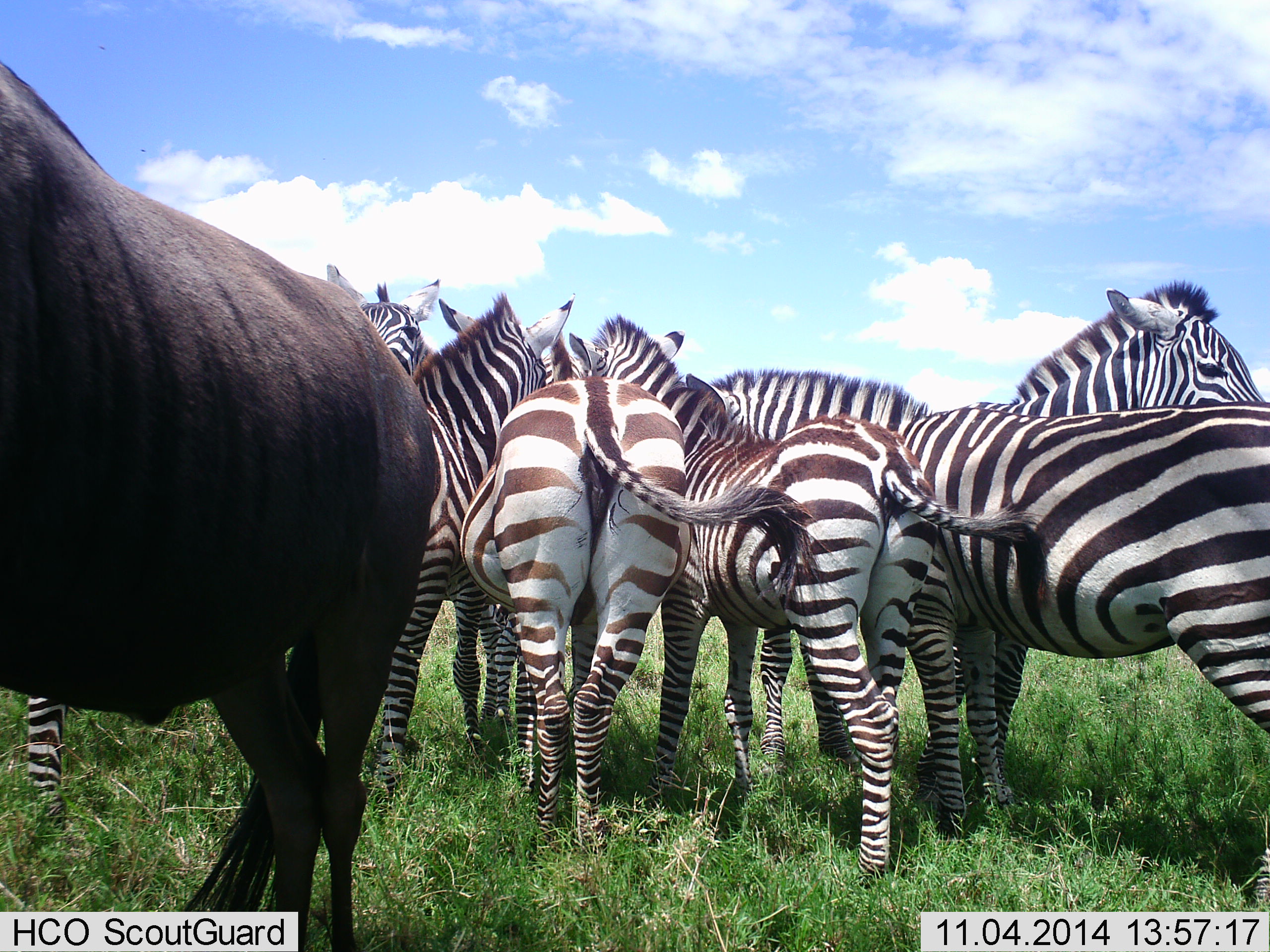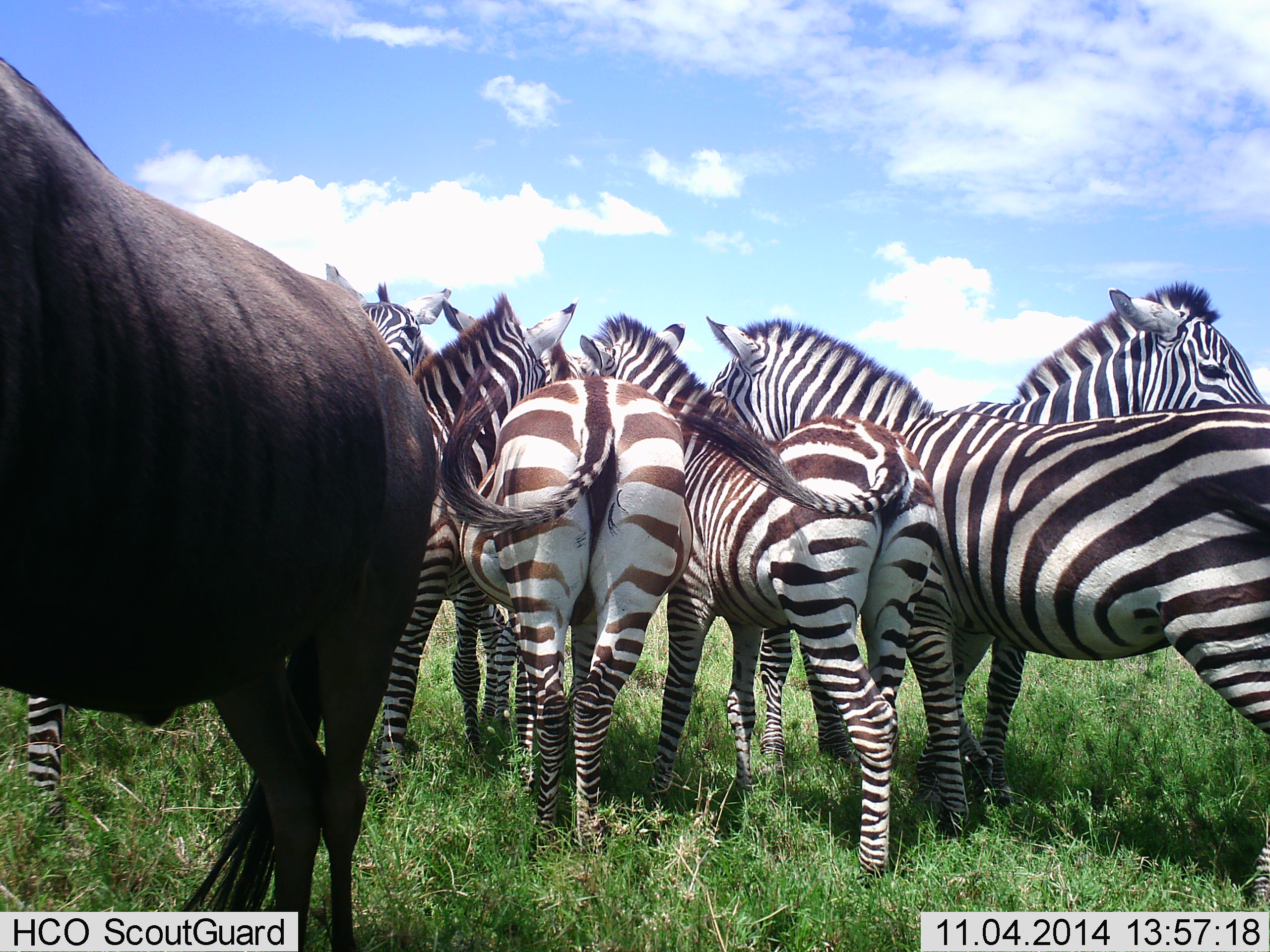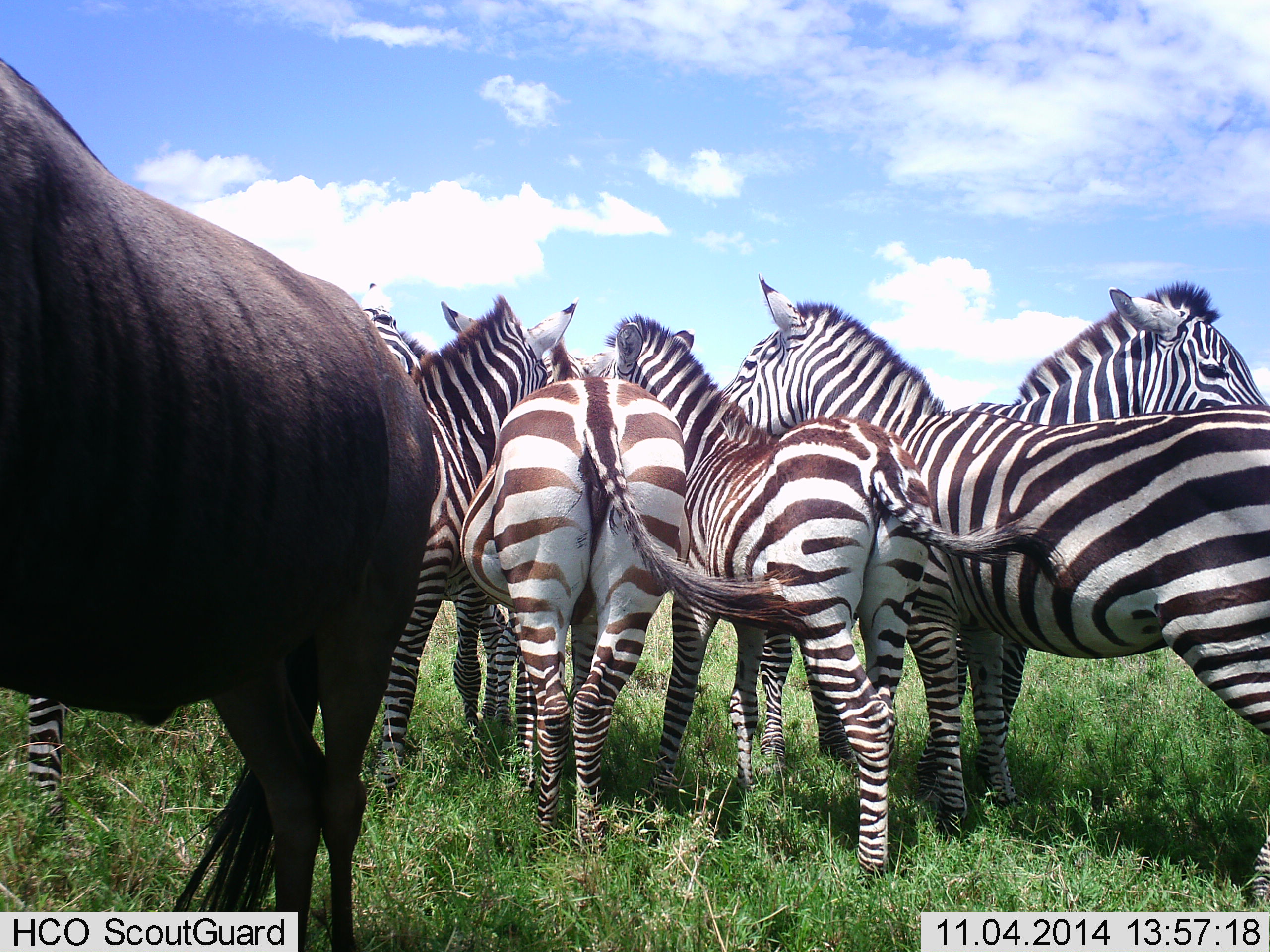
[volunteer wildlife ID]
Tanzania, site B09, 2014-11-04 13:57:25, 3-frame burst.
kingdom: Animalia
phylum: Chordata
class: Mammalia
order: Artiodactyla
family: Bovidae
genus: Connochaetes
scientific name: Connochaetes taurinus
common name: blue wildebeest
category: wildebeest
Wildebeest (blue wildebeest) (Connochaetes taurinus), count 1. Behavior (volunteer vote fractions): standing 100%, resting 0%, moving 0%, interacting 0%. Young present (vote fraction): 0%. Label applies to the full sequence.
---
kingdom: Animalia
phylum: Chordata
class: Mammalia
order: Perissodactyla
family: Equidae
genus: Equus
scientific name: Equus quagga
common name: plains zebra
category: zebra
Zebra (plains zebra) (Equus quagga), count 6. Behavior (volunteer vote fractions): standing 91%, resting 0%, moving 0%, interacting 55%. Young present (vote fraction): 18%. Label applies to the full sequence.